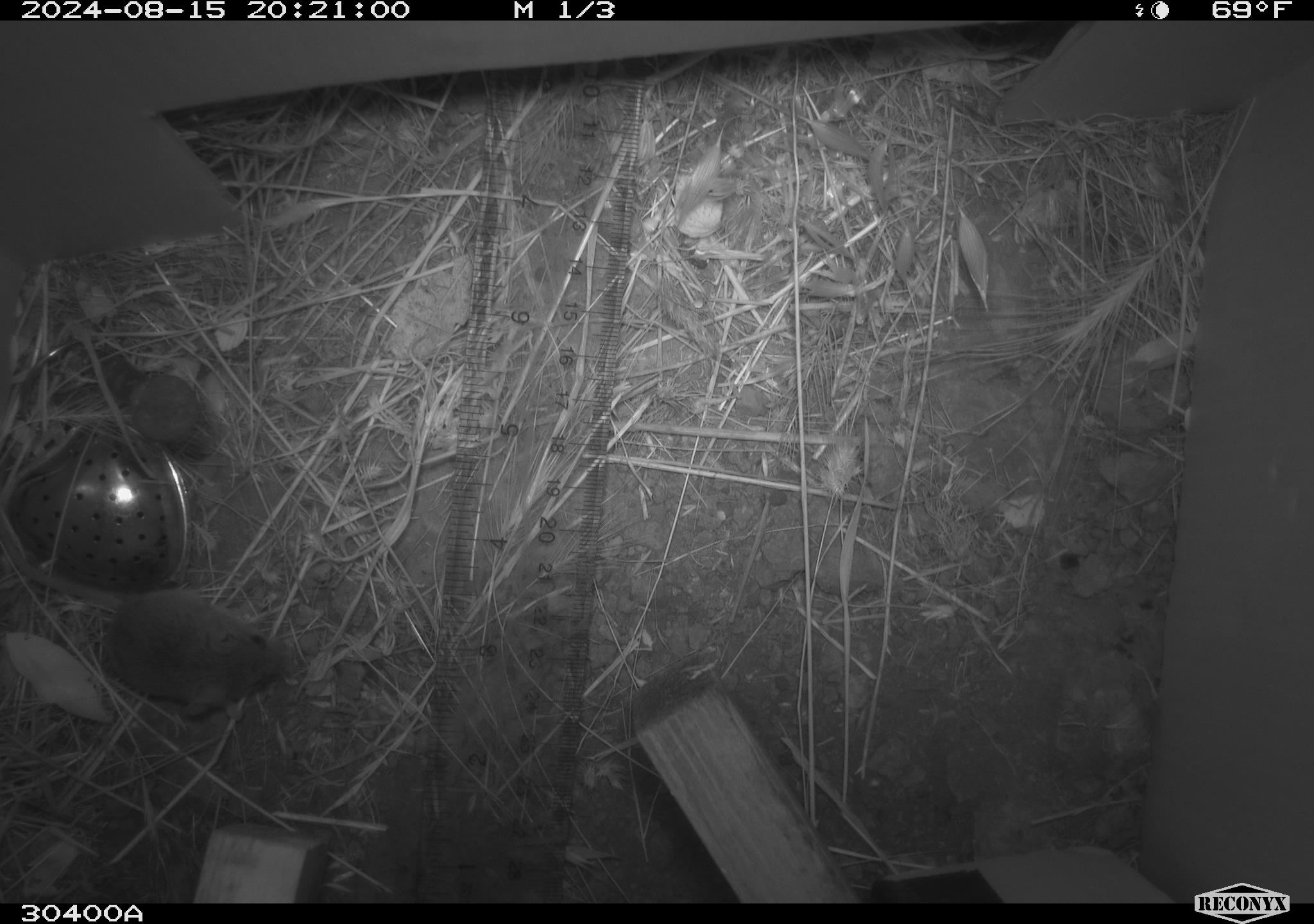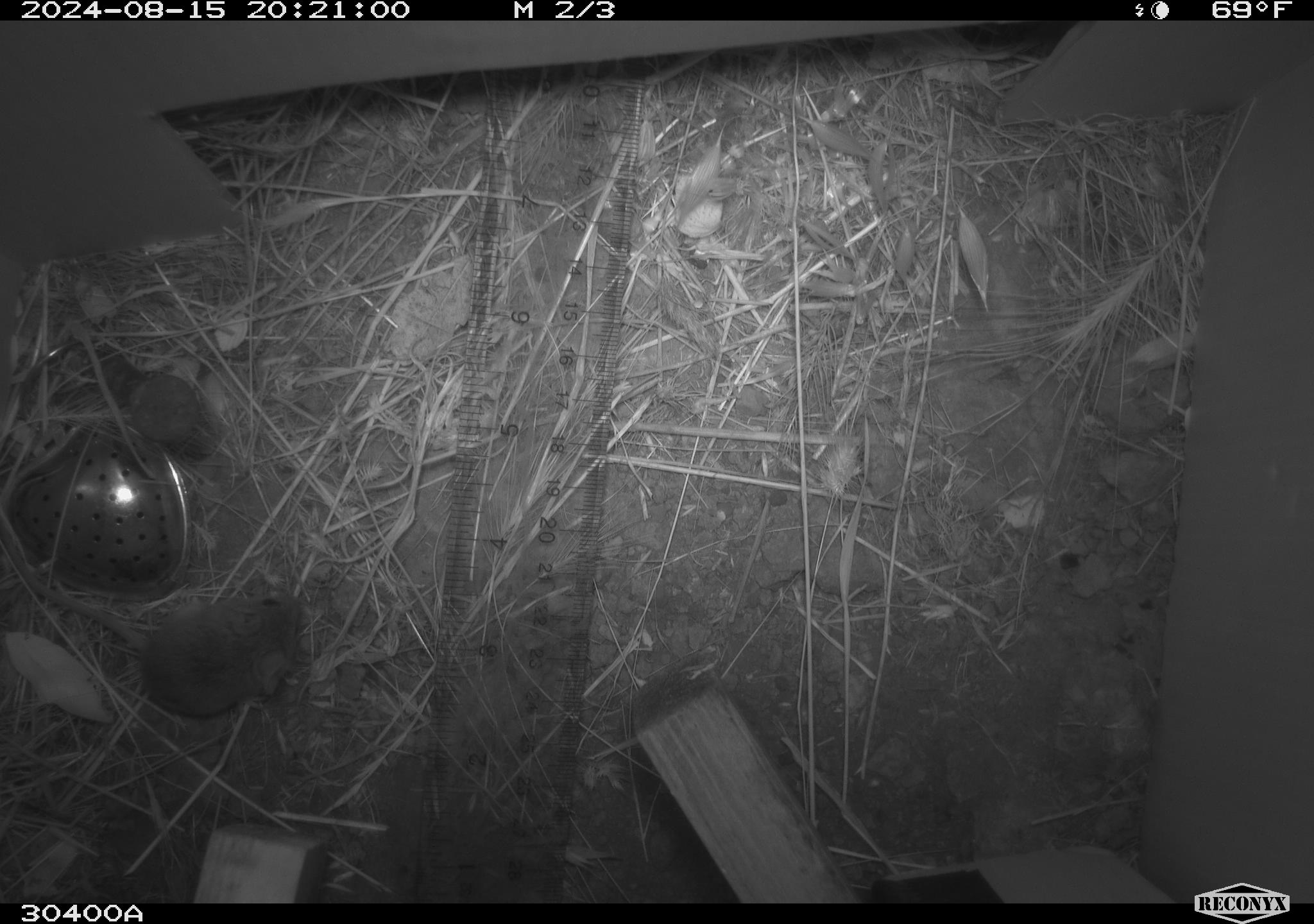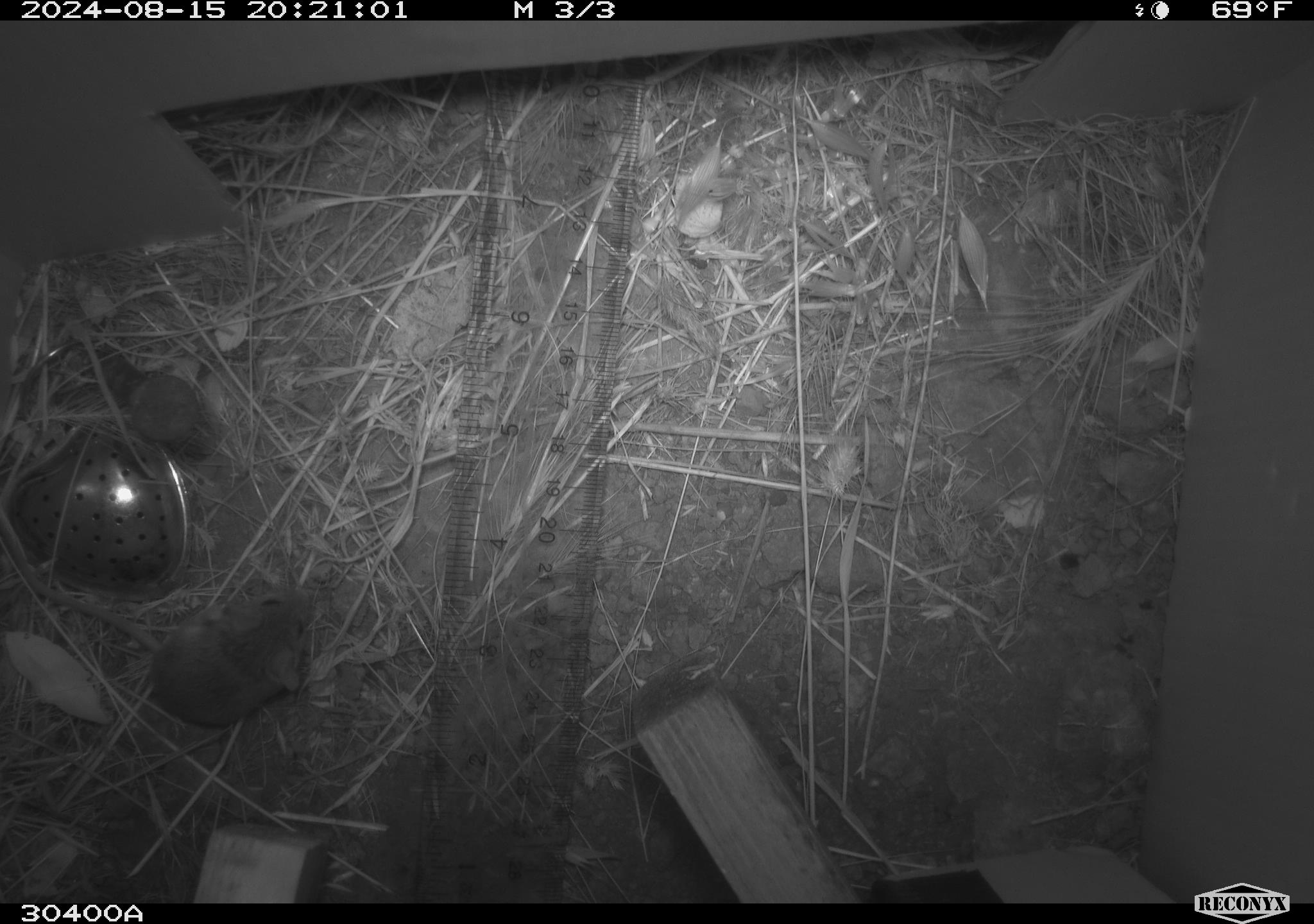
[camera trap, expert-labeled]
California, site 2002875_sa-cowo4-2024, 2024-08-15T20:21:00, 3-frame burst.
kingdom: Animalia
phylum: Chordata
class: Mammalia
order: Rodentia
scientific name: Rodentia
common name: mouse species